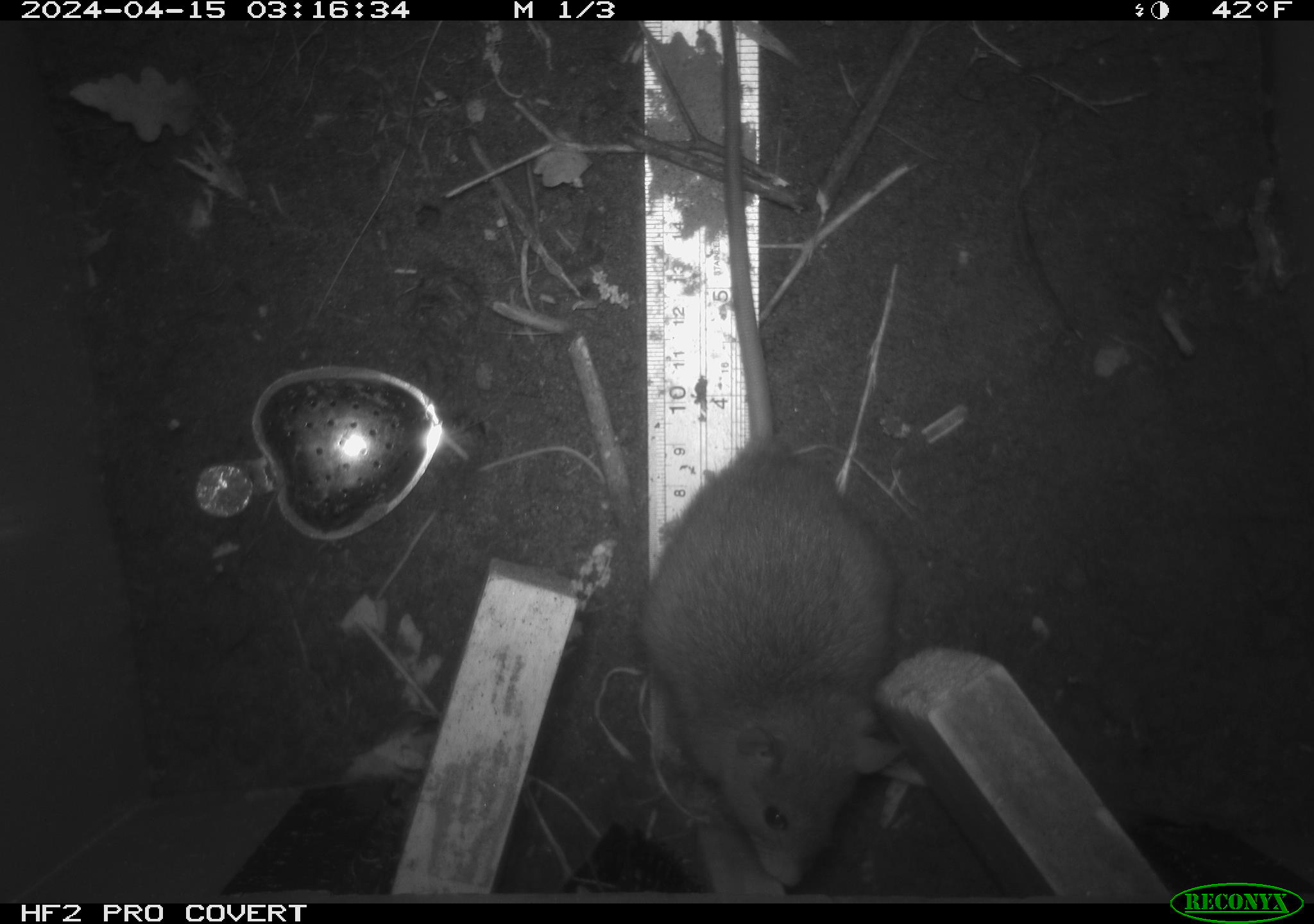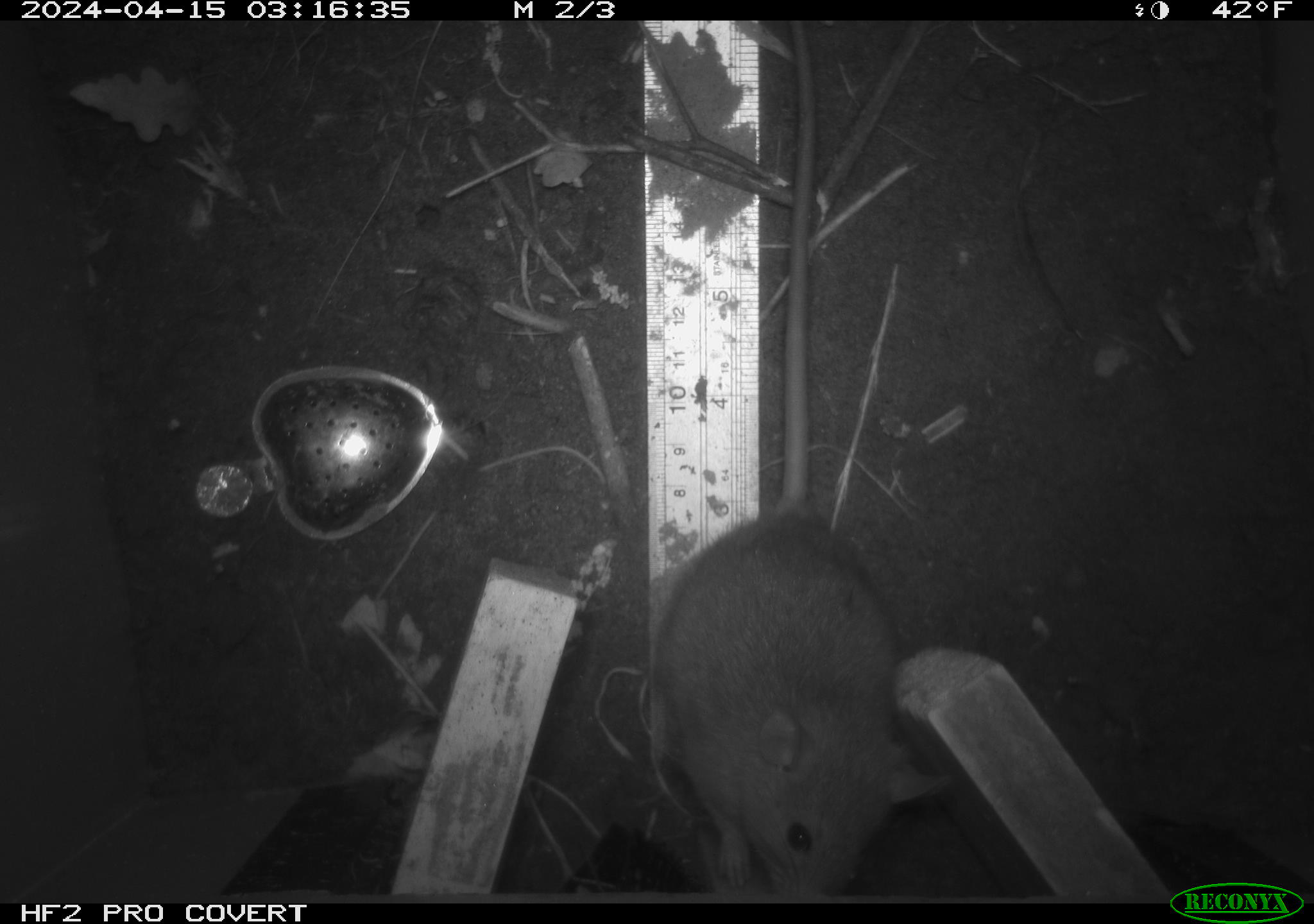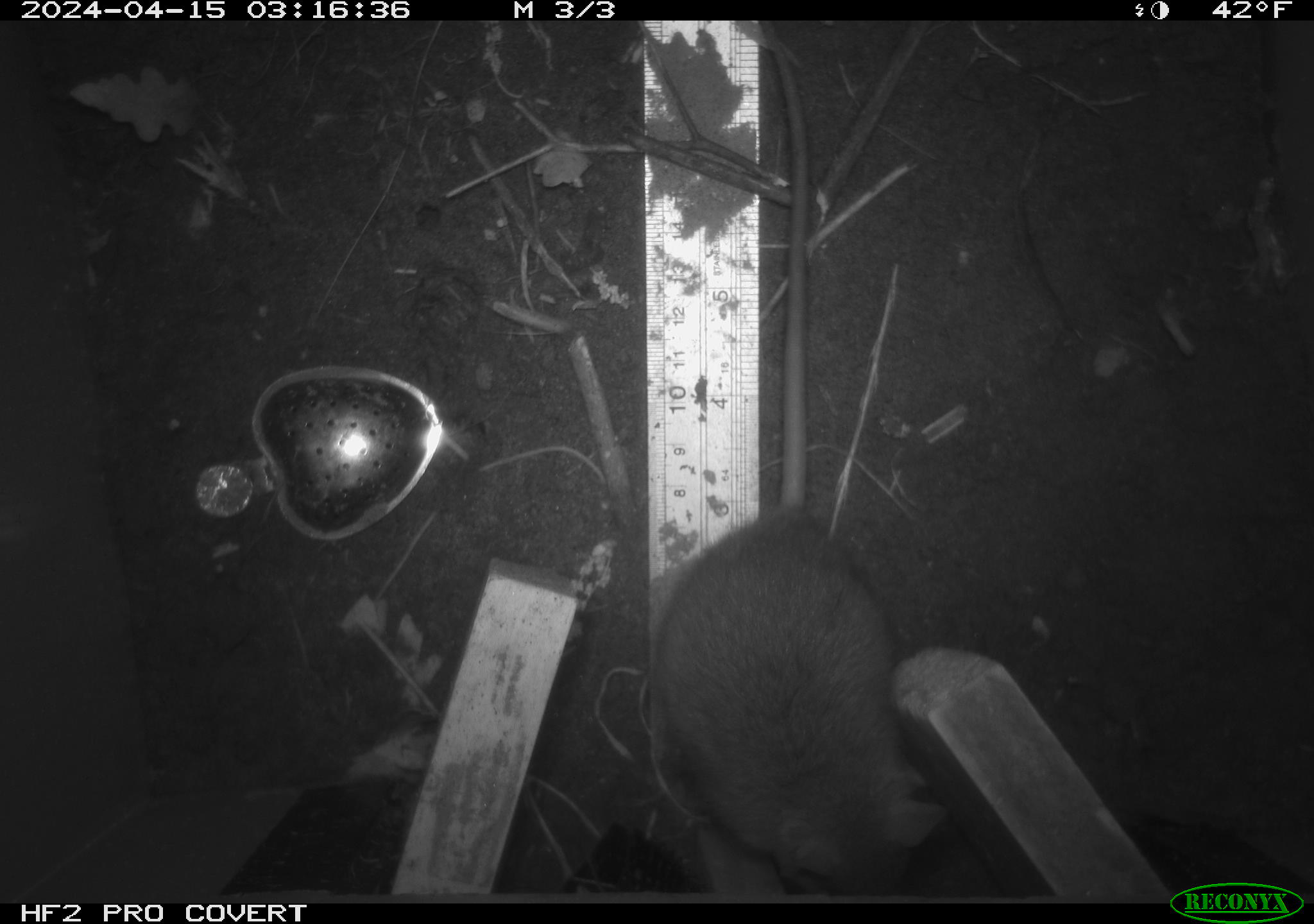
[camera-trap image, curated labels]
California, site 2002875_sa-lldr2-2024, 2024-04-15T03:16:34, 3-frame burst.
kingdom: Animalia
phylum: Chordata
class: Mammalia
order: Rodentia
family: Muridae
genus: Rattus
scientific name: Rattus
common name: rat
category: rattus species